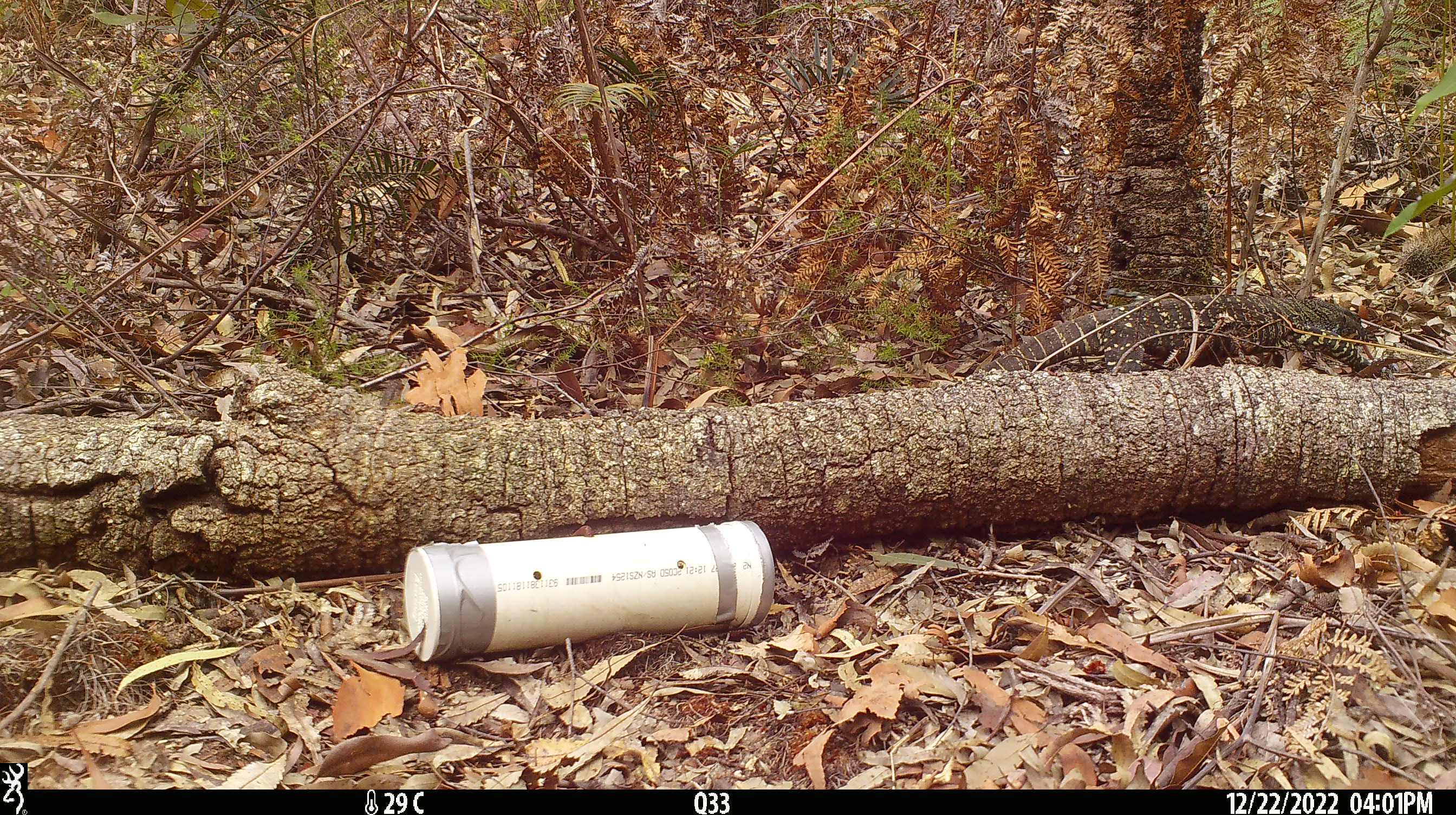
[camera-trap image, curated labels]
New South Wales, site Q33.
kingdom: Animalia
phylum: Chordata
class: Reptilia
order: Squamata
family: Varanidae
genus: Varanus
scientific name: Varanus varius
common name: lace monitor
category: goanna